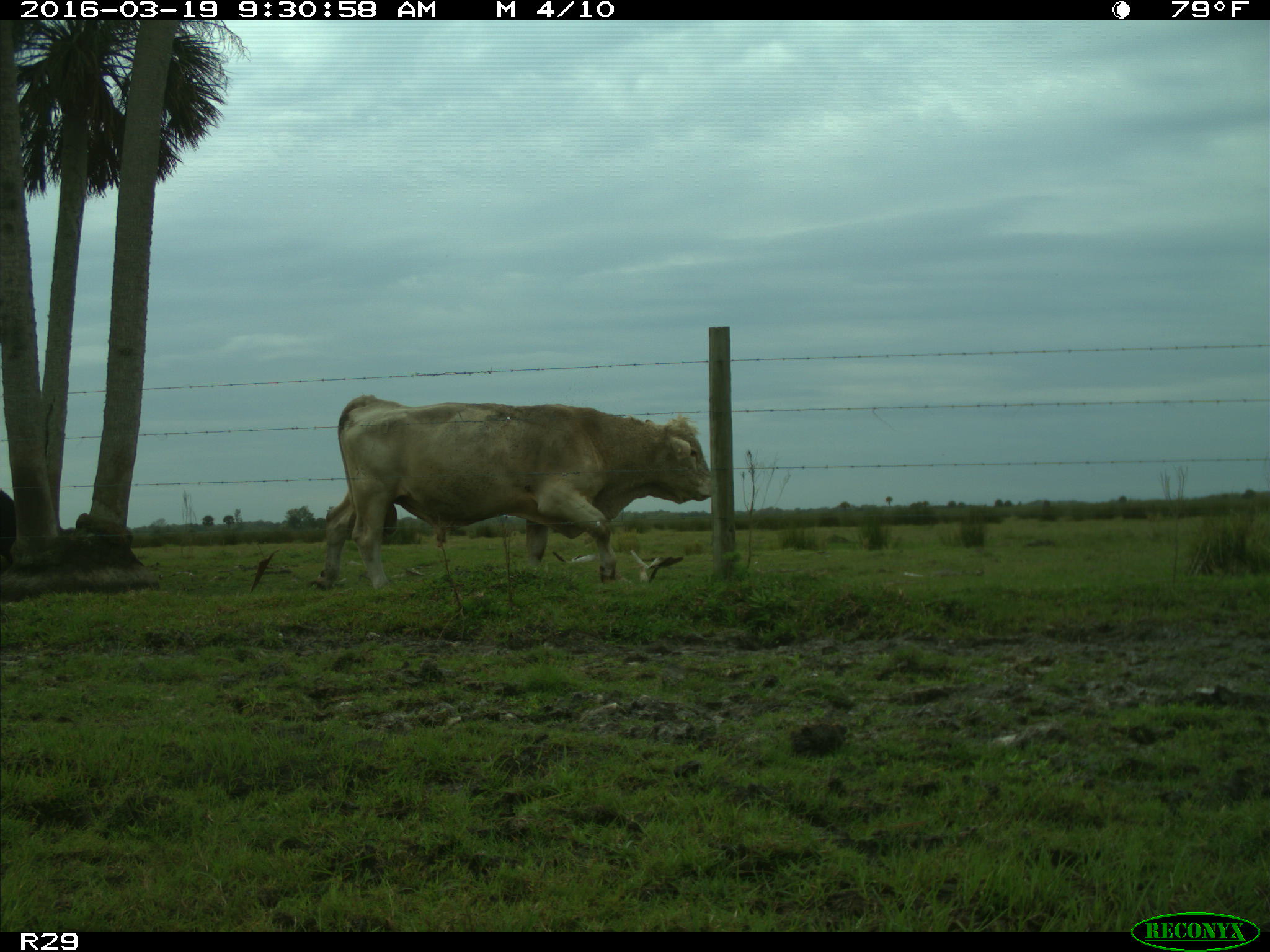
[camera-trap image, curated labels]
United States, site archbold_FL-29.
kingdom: Animalia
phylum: Chordata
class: Mammalia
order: Artiodactyla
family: Bovidae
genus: Bos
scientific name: Bos taurus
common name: domestic cow